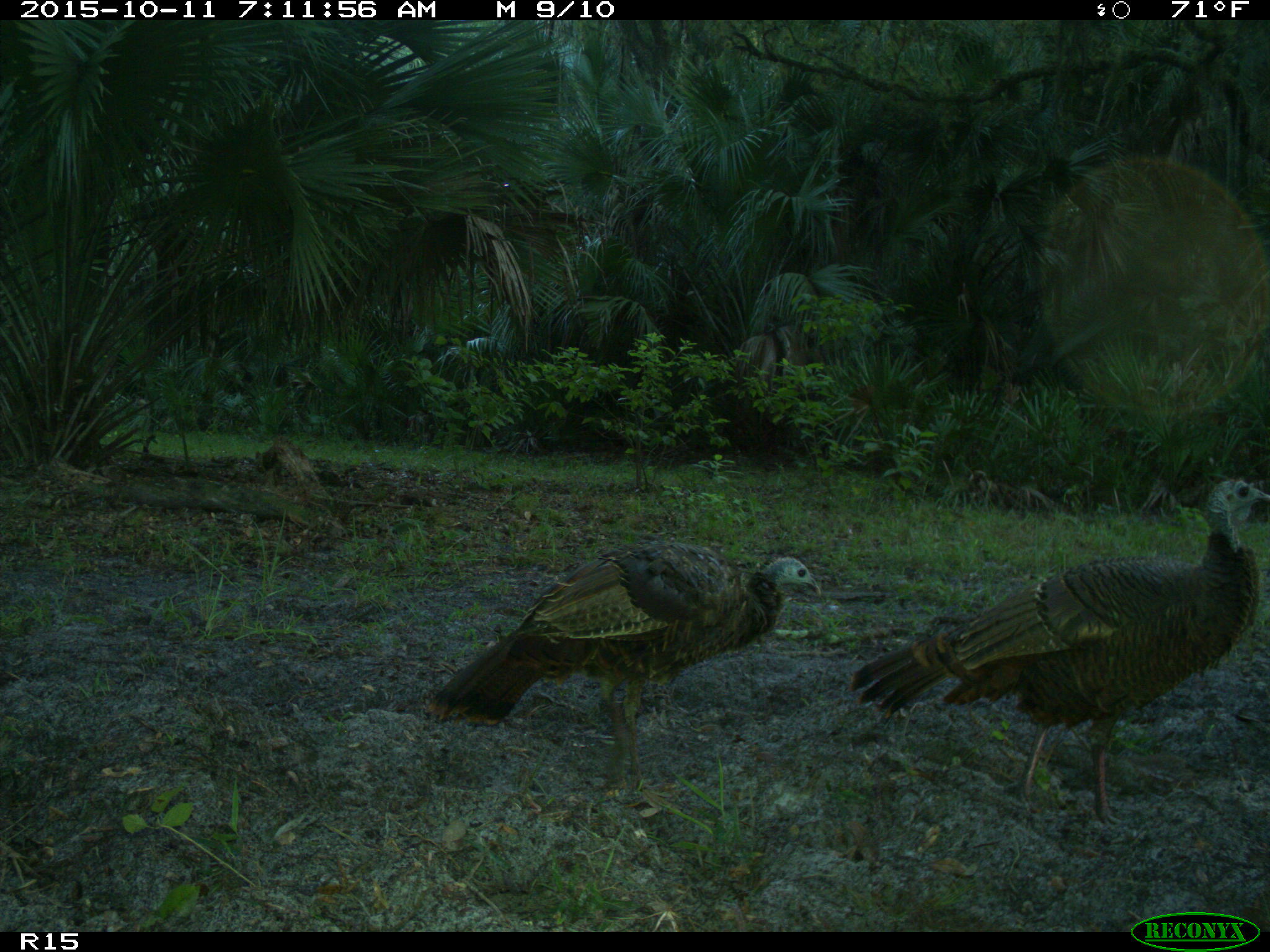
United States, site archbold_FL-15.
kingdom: Animalia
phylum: Chordata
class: Aves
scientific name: Aves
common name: birds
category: unidentified bird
Unidentified bird (birds) (Aves).